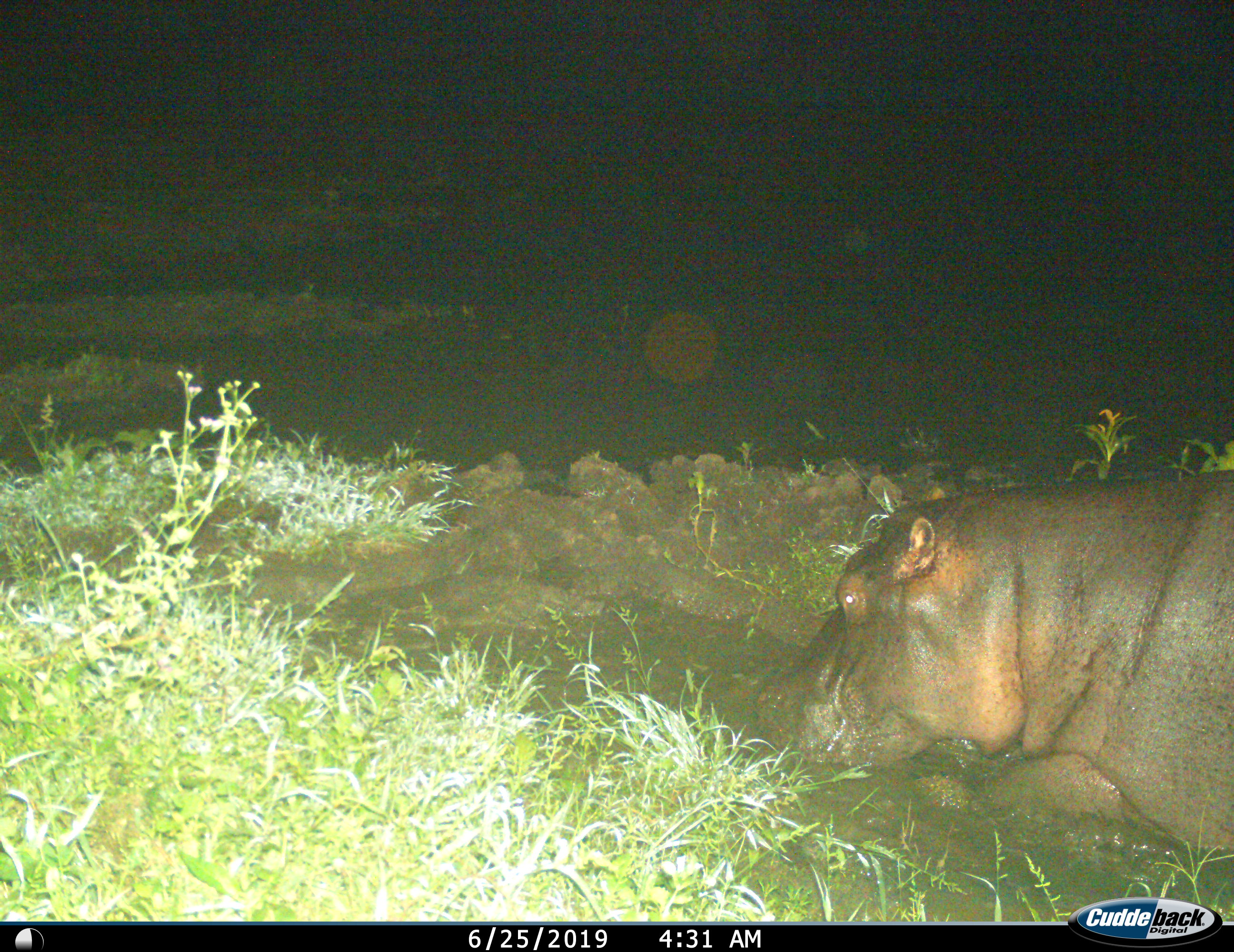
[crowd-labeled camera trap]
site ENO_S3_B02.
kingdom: Animalia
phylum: Chordata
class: Mammalia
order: Artiodactyla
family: Hippopotamidae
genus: Hippopotamus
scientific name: Hippopotamus amphibius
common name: hippopotamus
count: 1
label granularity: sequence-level